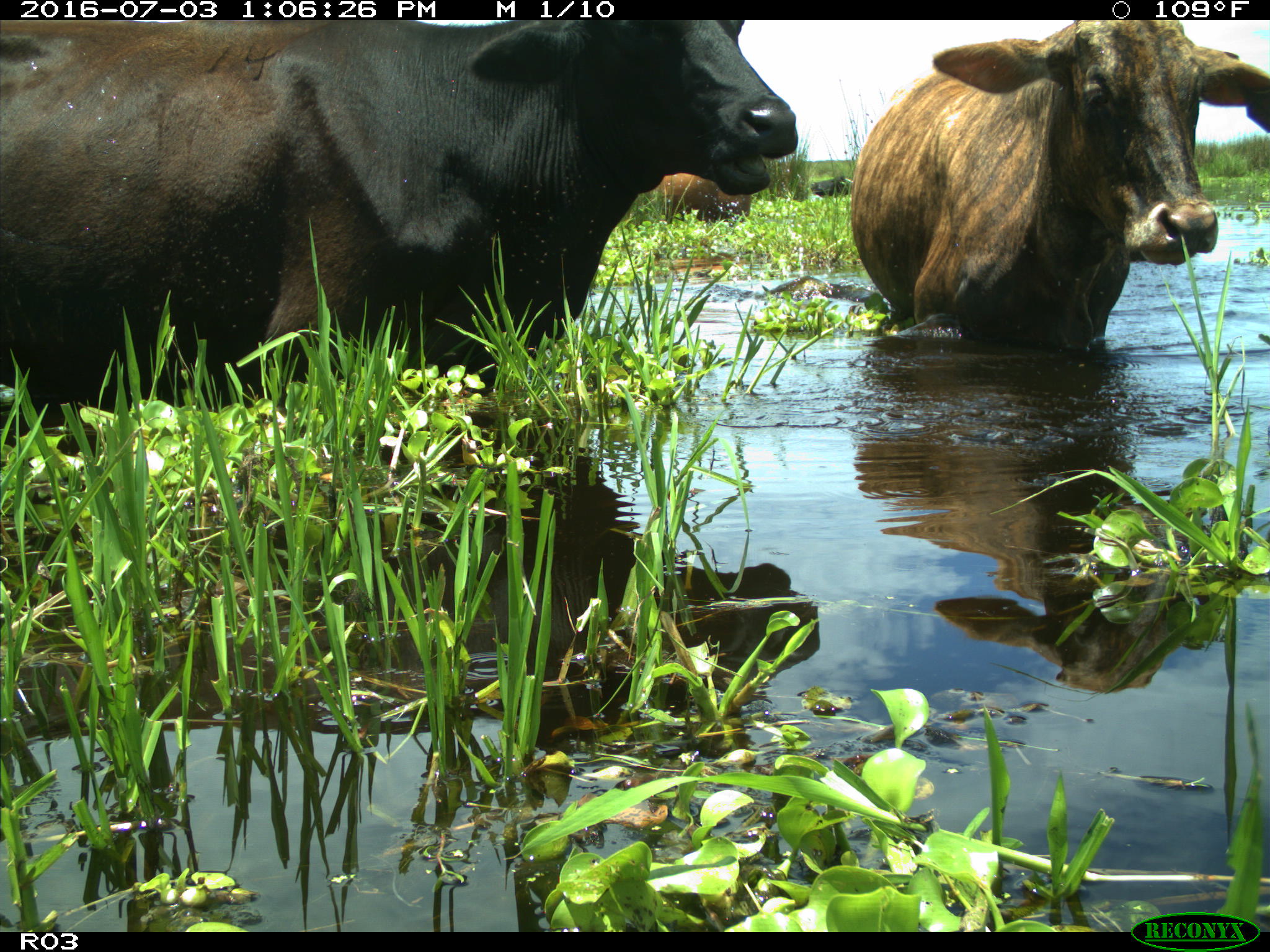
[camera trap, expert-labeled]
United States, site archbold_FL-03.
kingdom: Animalia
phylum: Chordata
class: Mammalia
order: Artiodactyla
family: Bovidae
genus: Bos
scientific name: Bos taurus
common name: domestic cow